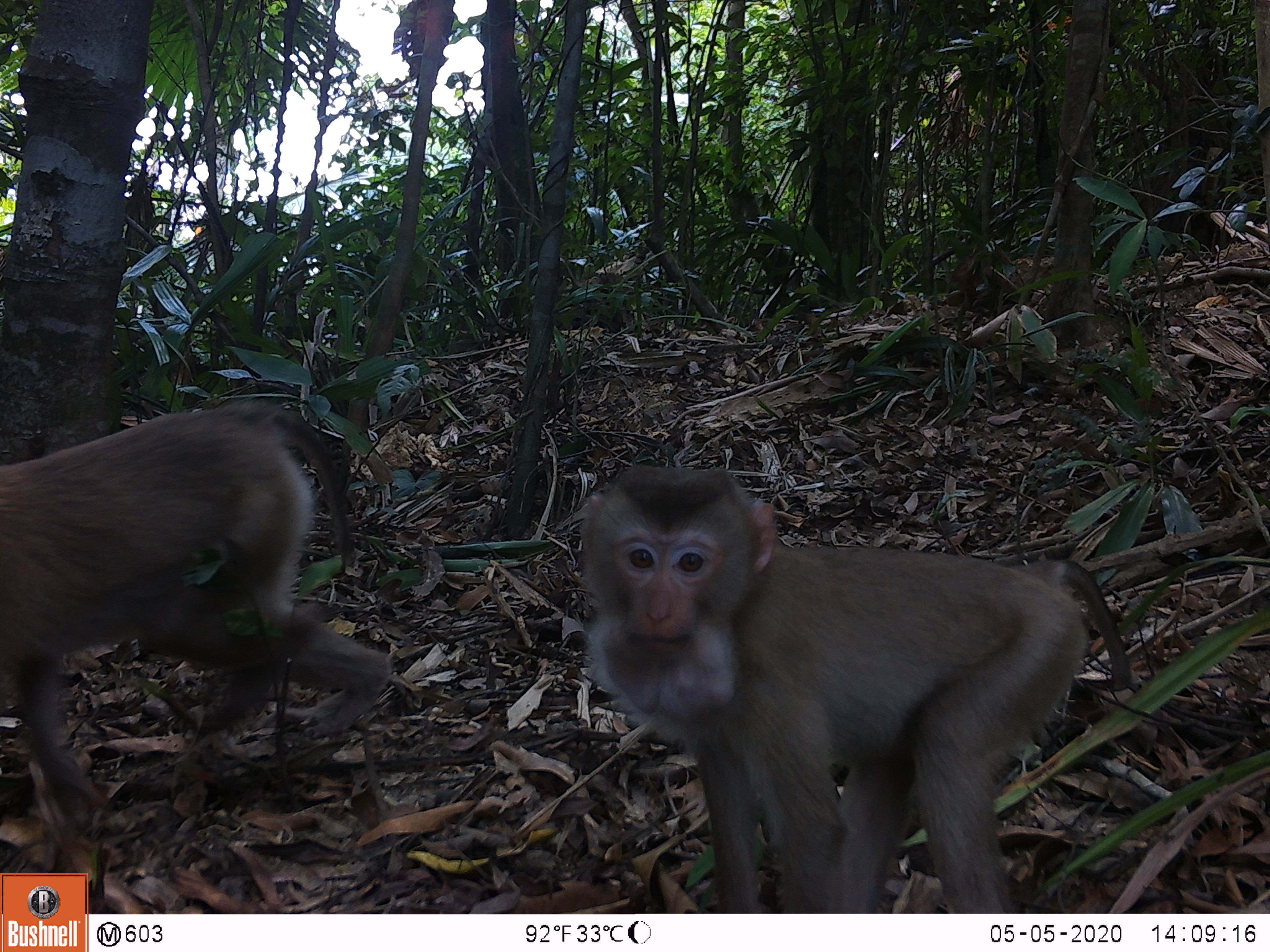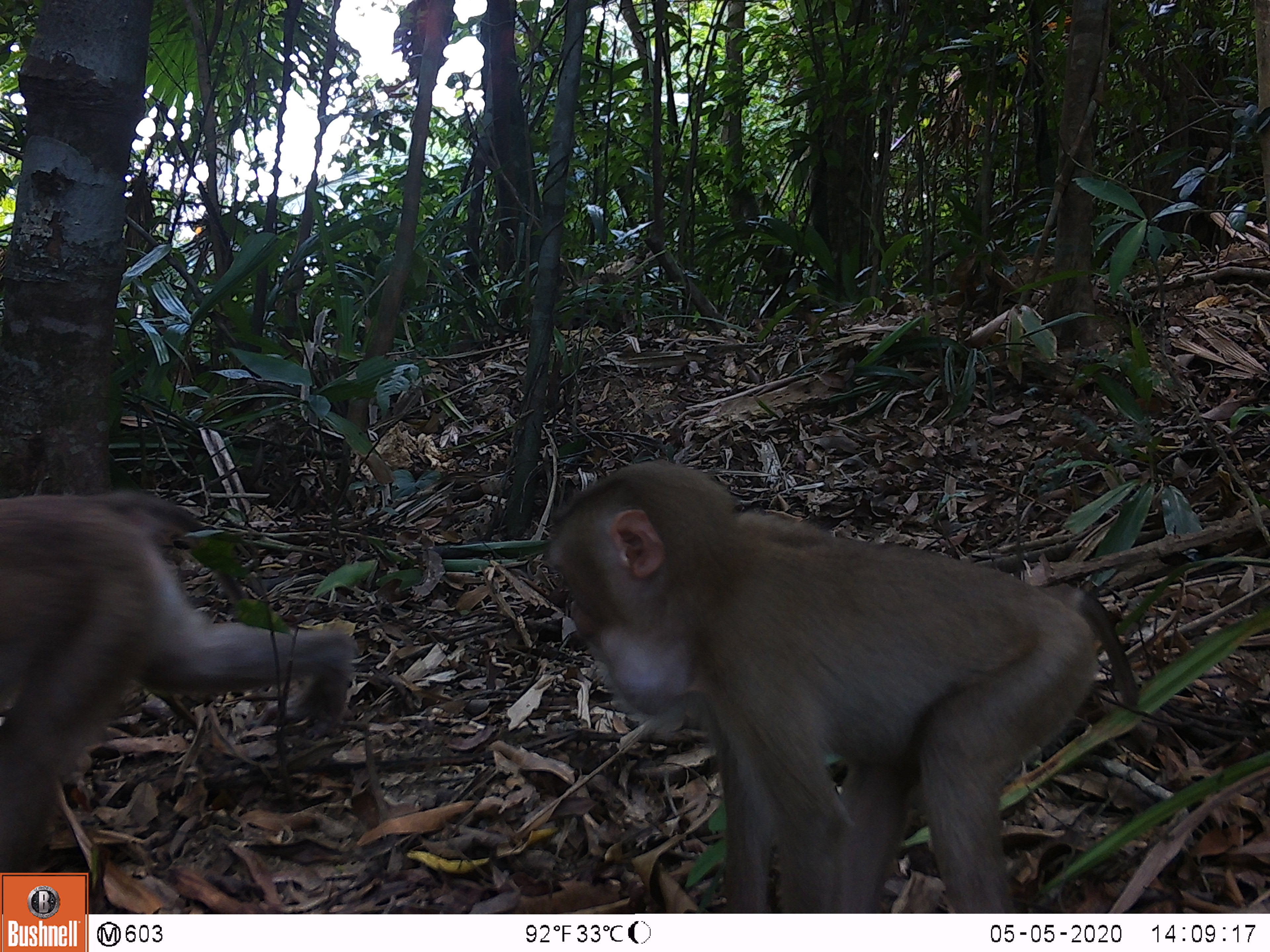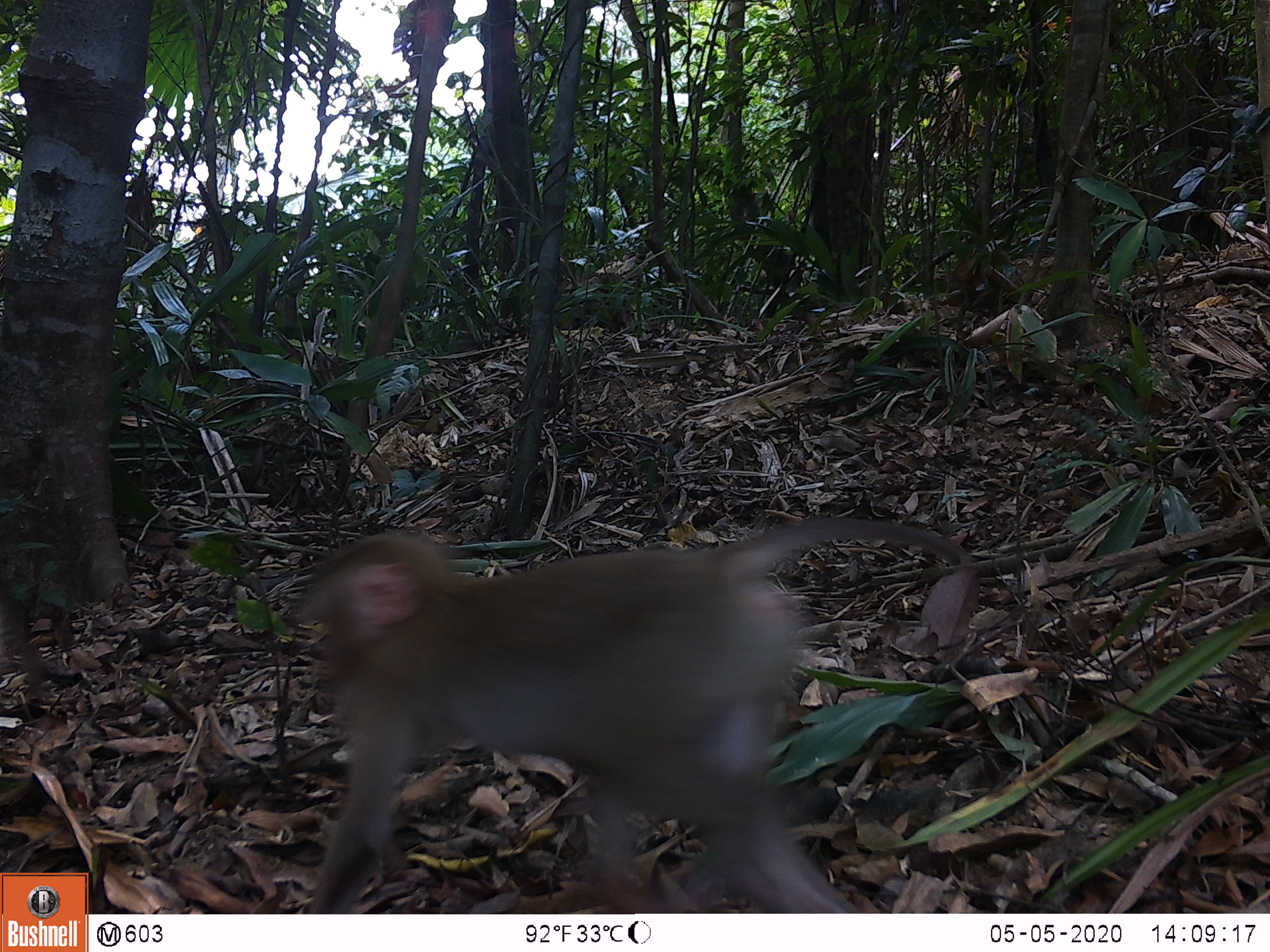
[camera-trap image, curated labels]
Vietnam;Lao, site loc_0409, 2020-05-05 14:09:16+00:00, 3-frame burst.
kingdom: Animalia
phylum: Chordata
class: Mammalia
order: Primates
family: Cercopithecidae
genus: Macaca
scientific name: Macaca nemestrina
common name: pig-tailed macaque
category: pig tailed macaque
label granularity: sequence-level